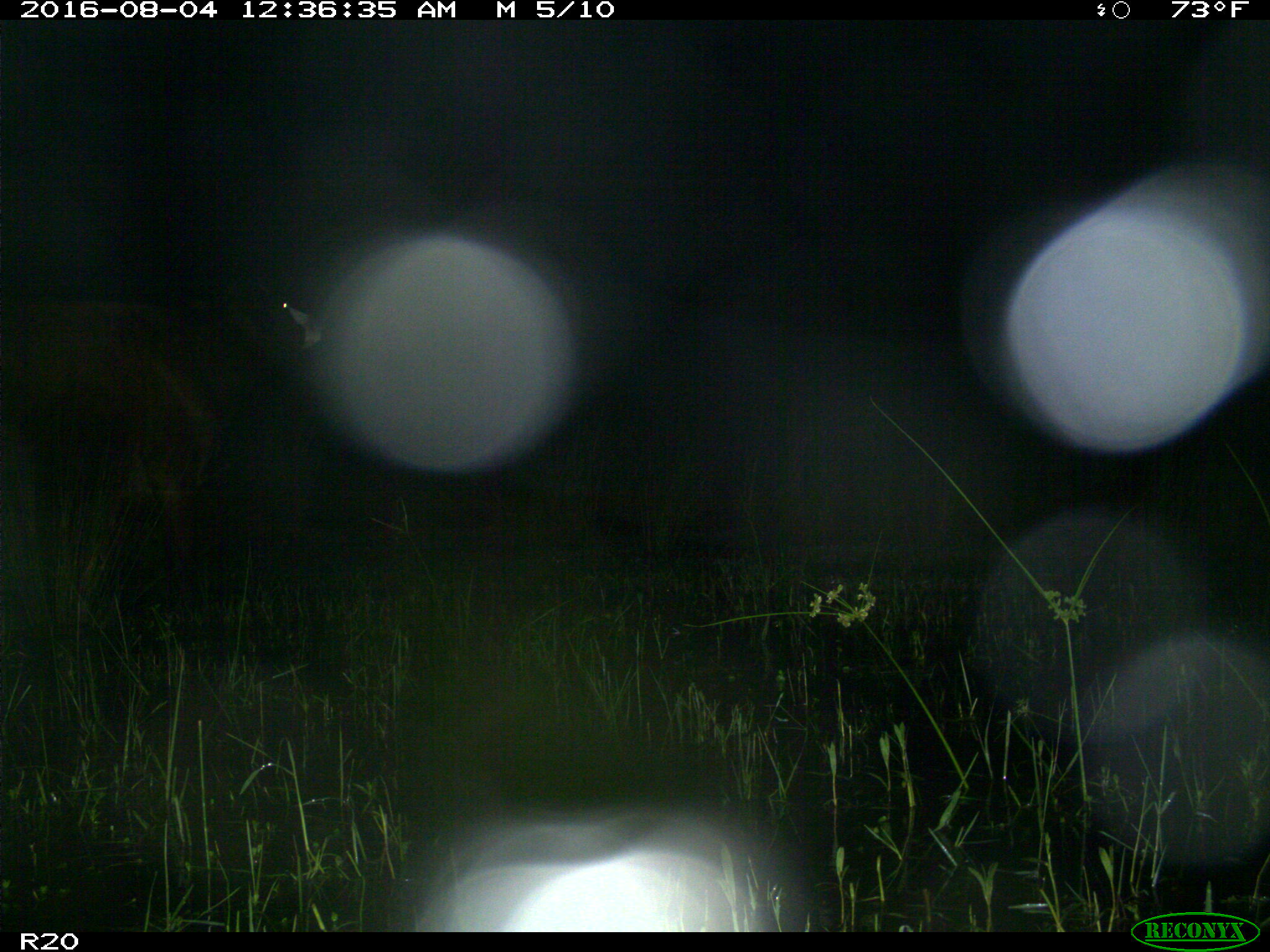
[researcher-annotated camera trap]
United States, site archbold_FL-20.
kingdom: Animalia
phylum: Chordata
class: Mammalia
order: Artiodactyla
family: Bovidae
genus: Bos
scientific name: Bos taurus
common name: domestic cow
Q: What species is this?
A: Bos taurus (domestic cow).